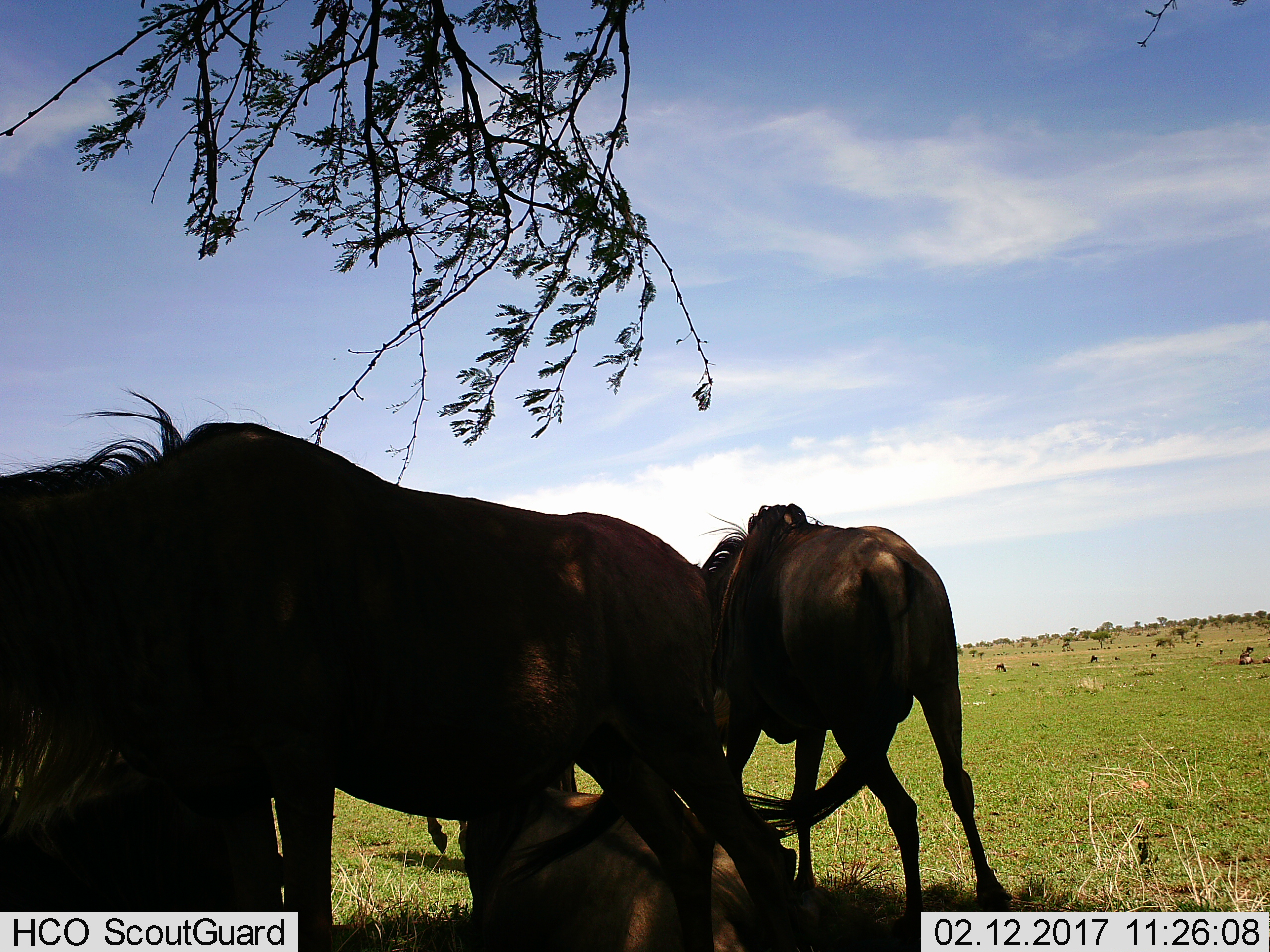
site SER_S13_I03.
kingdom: Animalia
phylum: Chordata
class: Mammalia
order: Artiodactyla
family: Bovidae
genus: Connochaetes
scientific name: Connochaetes taurinus taurinus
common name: blue wildebeest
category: wildebeestblue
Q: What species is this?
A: Wildebeestblue (blue wildebeest) (Connochaetes taurinus taurinus).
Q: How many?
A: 4.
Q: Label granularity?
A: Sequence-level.